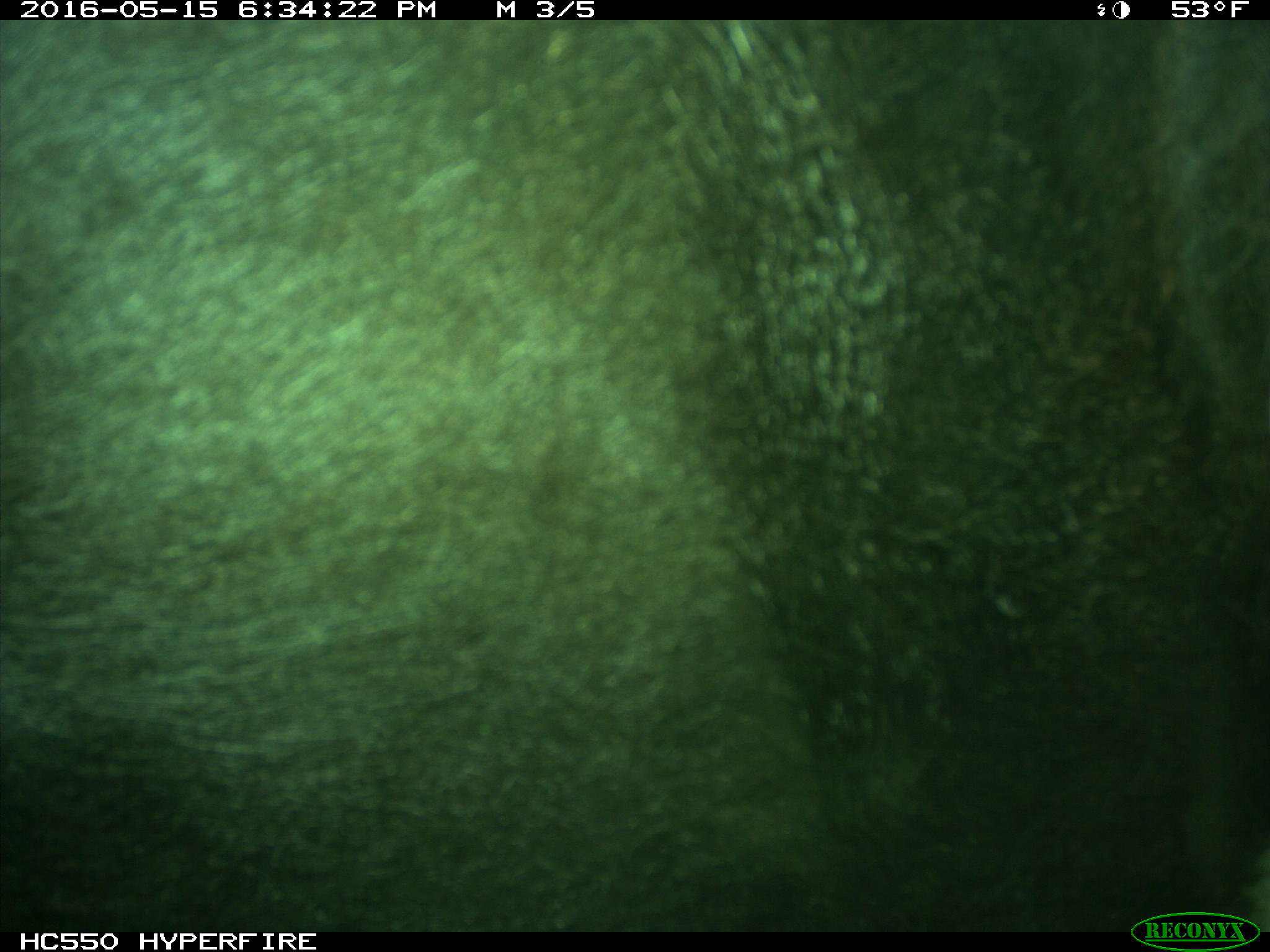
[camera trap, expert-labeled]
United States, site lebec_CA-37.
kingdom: Animalia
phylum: Chordata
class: Mammalia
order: Artiodactyla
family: Bovidae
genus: Bos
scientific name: Bos taurus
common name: domestic cow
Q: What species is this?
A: Bos taurus (domestic cow).